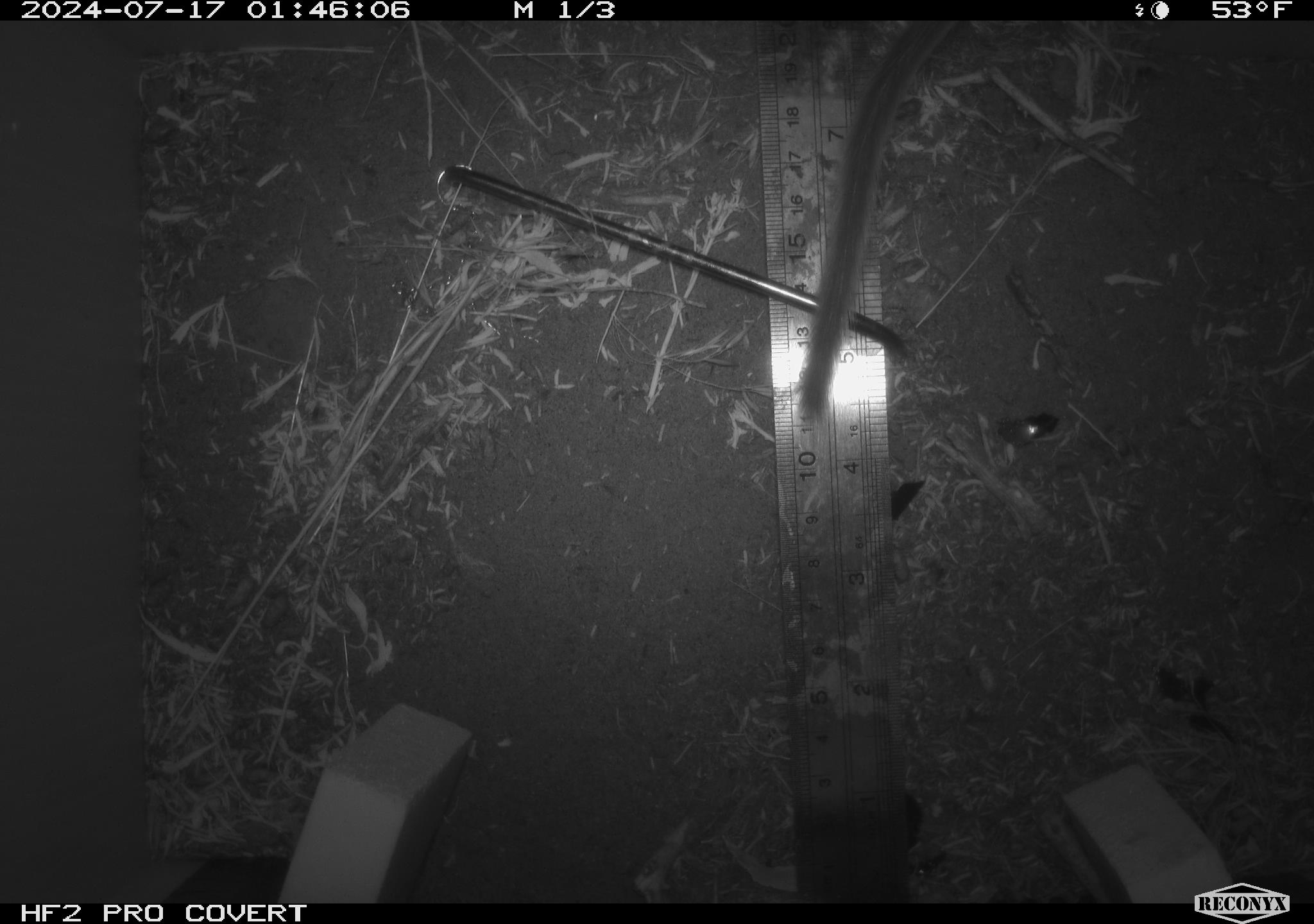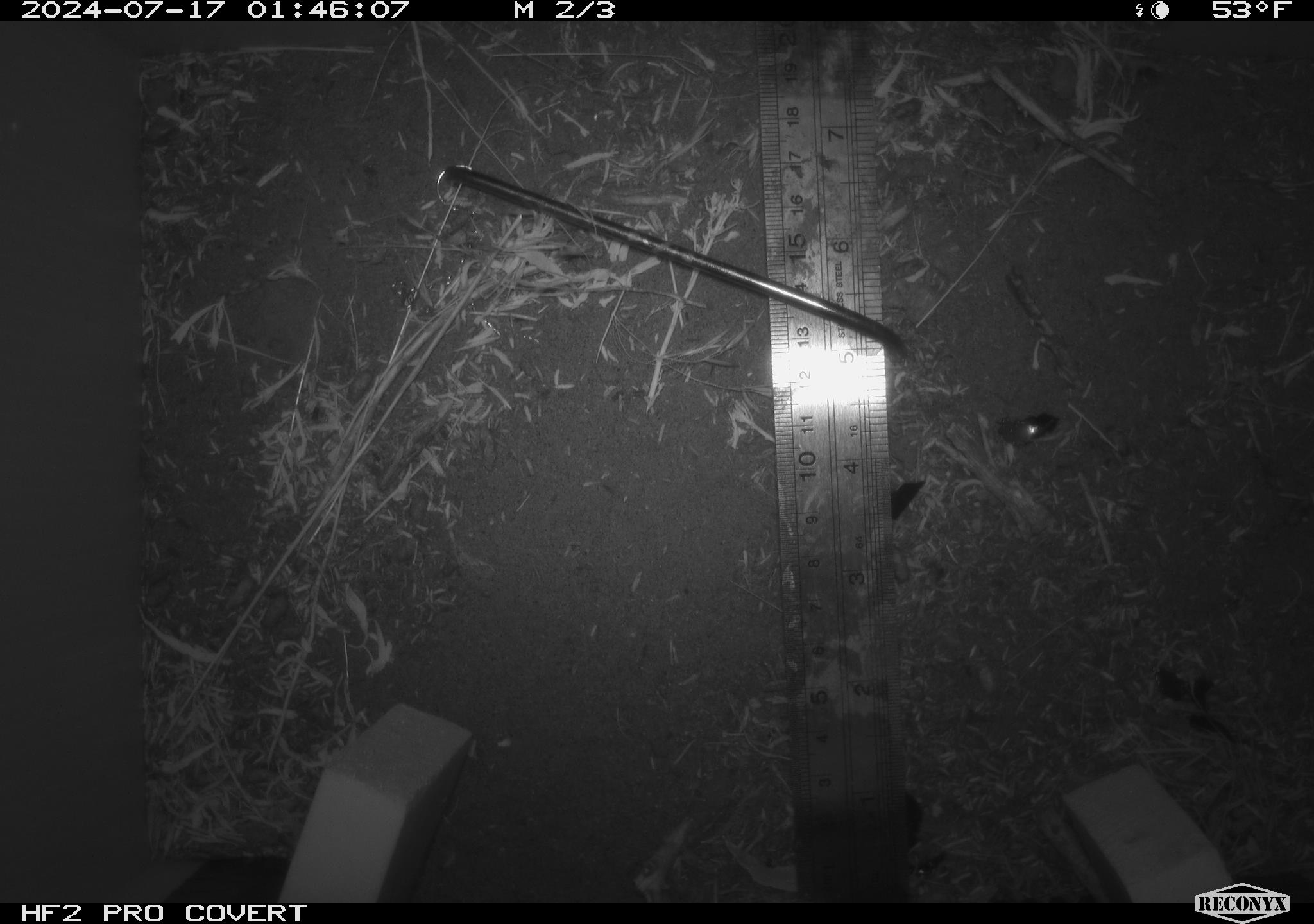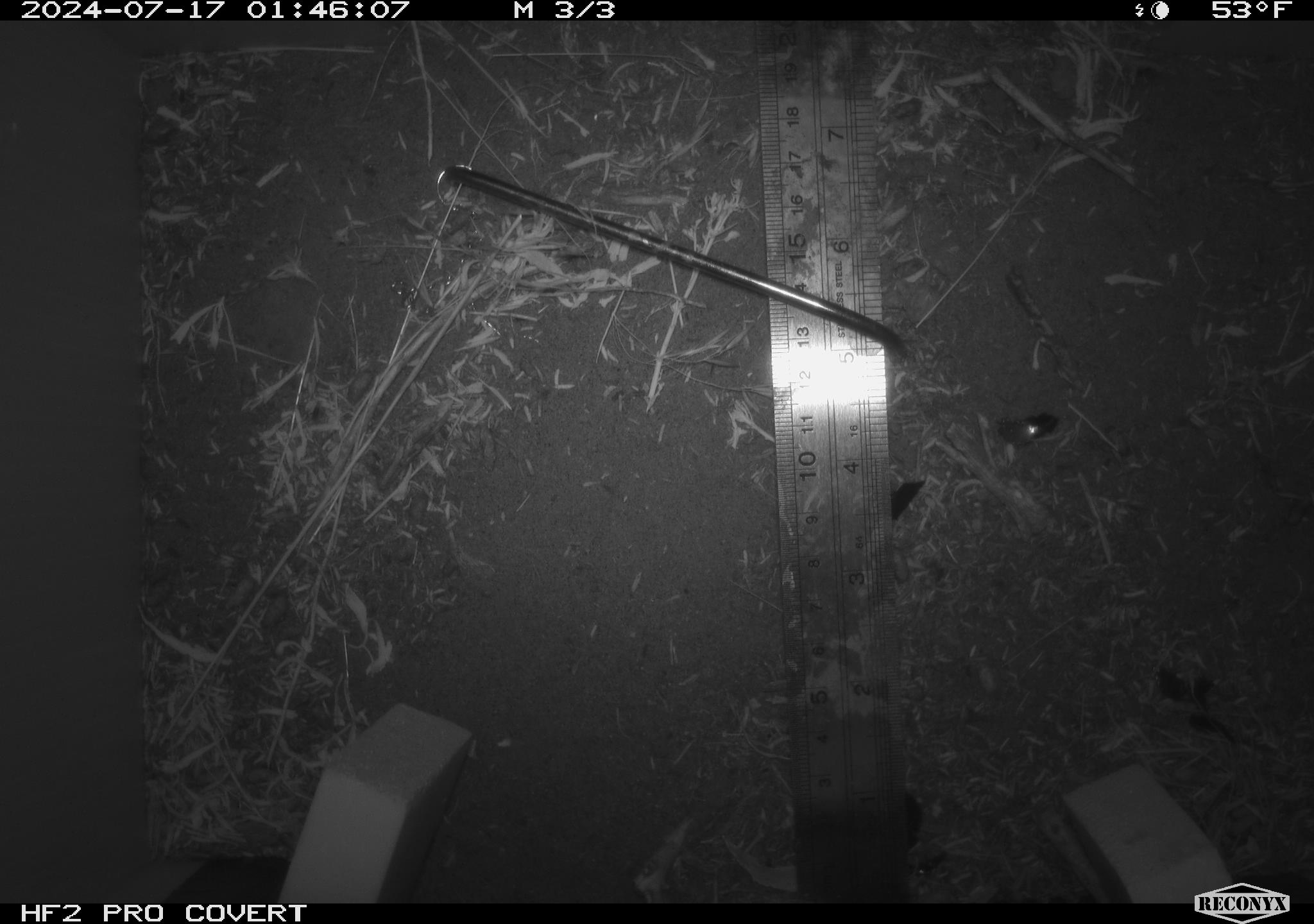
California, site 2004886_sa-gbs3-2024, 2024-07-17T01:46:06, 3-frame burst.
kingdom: Animalia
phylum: Chordata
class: Mammalia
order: Rodentia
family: Cricetidae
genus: Neotoma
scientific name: Neotoma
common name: pack rat or woodrat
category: neotoma species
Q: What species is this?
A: Neotoma species (pack rat or woodrat) (Neotoma).